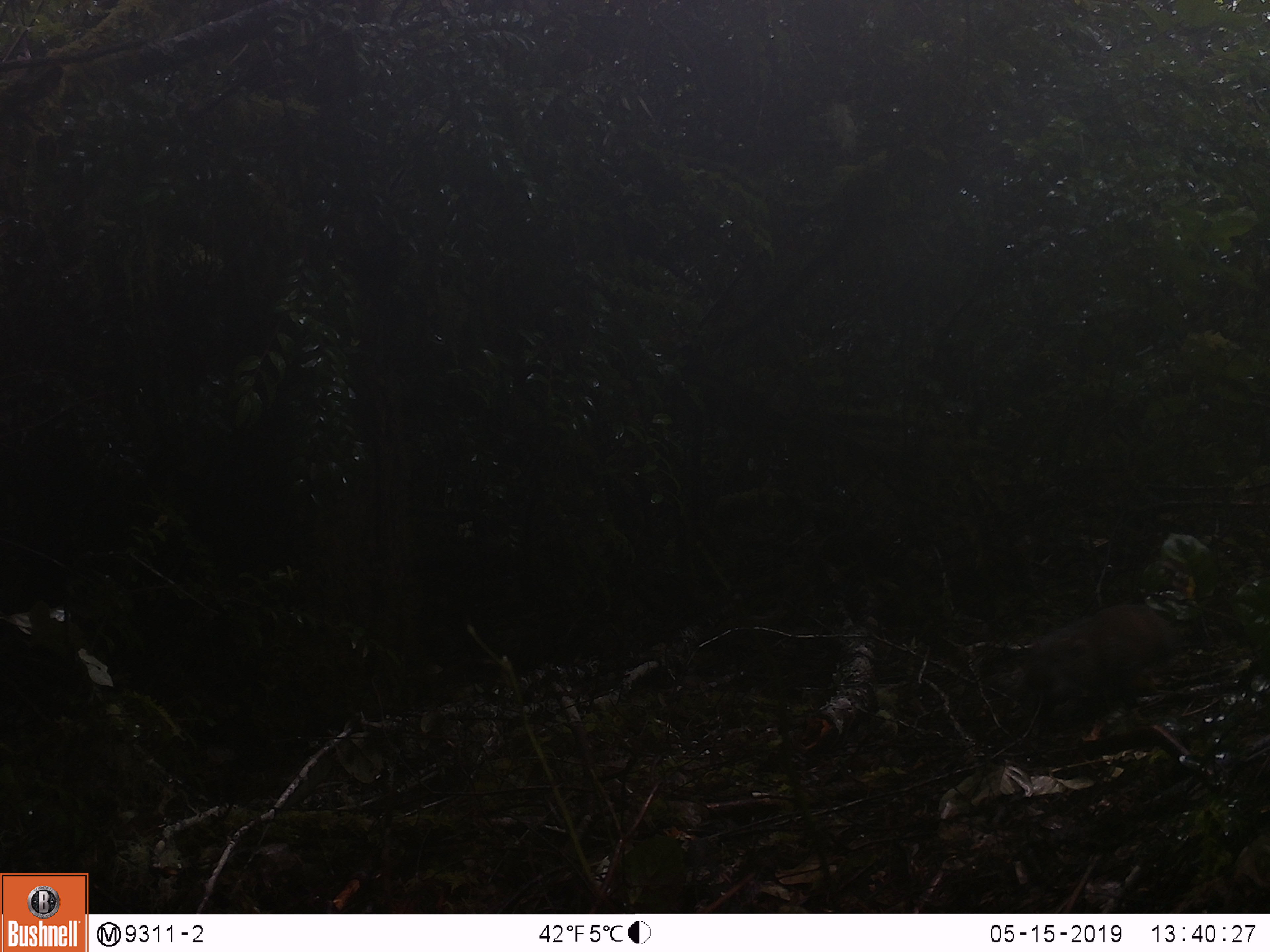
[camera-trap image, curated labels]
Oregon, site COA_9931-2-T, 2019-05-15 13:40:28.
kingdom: Animalia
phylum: Chordata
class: Mammalia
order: Rodentia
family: Aplodontiidae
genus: Aplodontia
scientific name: Aplodontia rufa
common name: mountain beaver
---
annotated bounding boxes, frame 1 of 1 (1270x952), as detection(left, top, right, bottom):
mountain beaver: detection(1019, 595, 1186, 714)